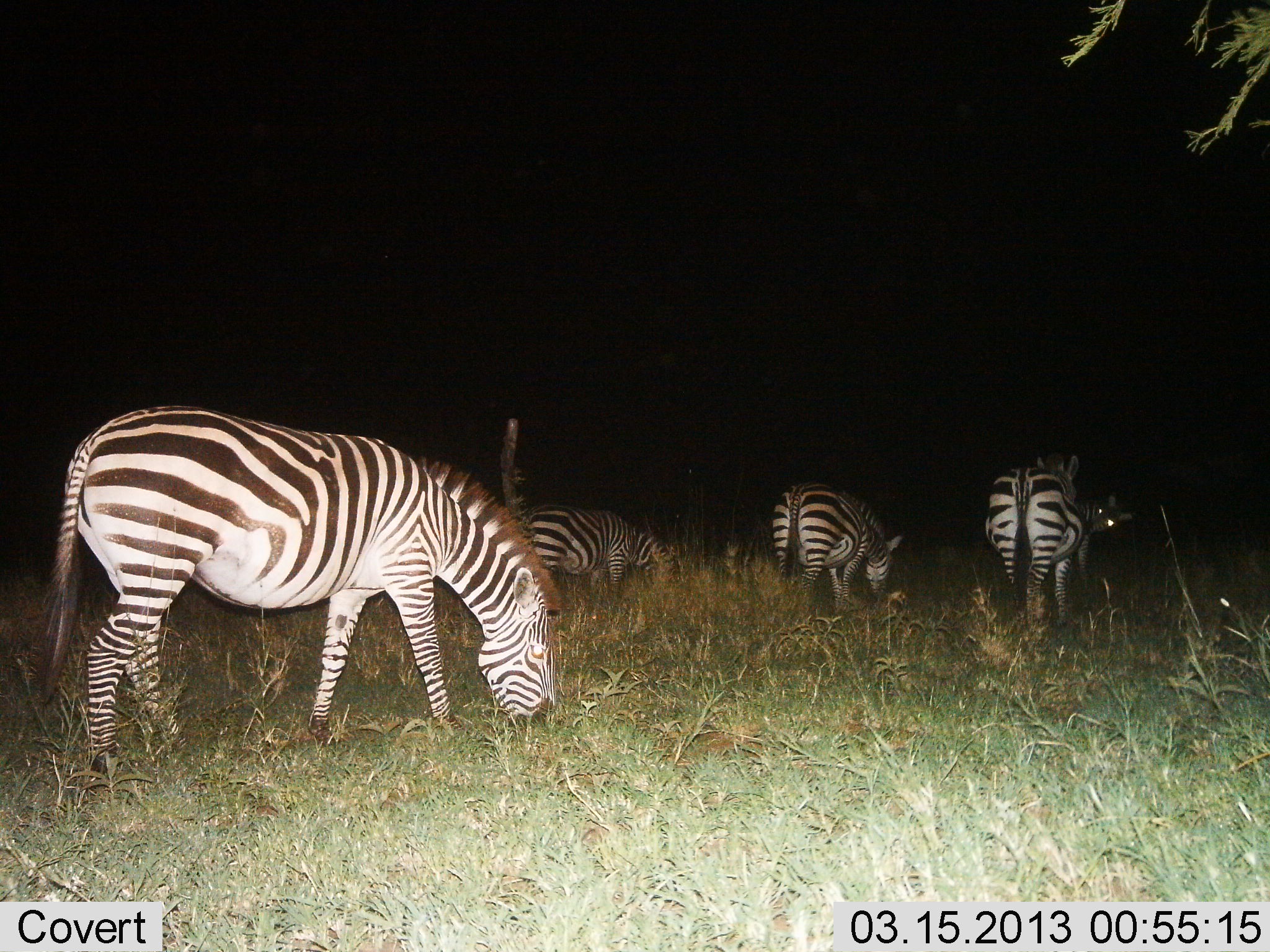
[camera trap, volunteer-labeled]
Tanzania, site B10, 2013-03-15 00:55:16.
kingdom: Animalia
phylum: Chordata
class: Mammalia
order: Perissodactyla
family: Equidae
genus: Equus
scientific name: Equus quagga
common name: plains zebra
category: zebra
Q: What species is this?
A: Zebra (plains zebra) (Equus quagga).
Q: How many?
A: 5.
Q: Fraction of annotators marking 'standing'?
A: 48%.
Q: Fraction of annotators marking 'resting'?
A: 0%.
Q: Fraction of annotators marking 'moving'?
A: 16%.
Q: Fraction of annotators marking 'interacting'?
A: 4%.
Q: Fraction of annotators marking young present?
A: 0%.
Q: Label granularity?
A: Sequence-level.